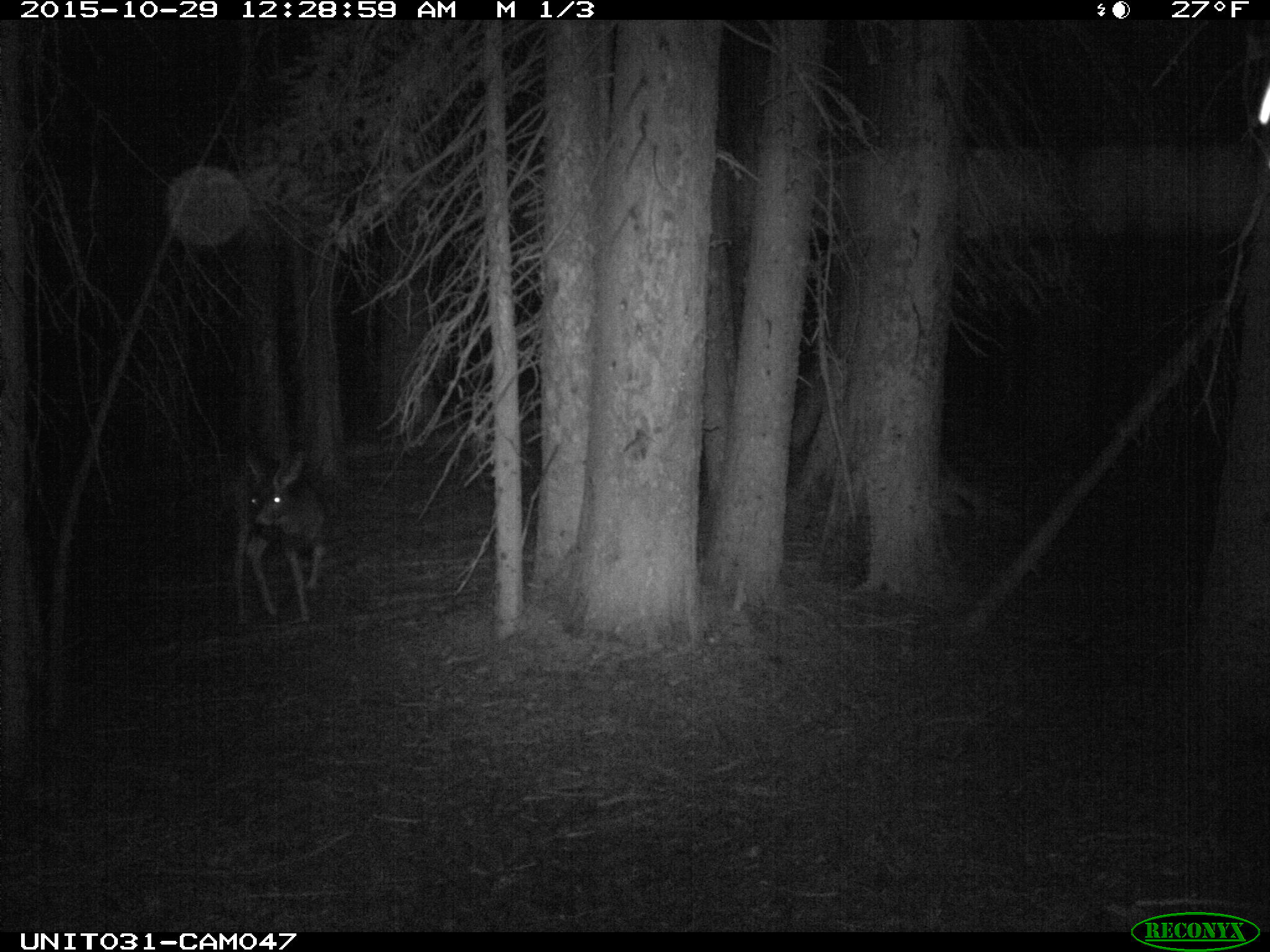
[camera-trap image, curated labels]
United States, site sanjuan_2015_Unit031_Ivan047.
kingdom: Animalia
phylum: Chordata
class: Mammalia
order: Artiodactyla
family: Cervidae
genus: Odocoileus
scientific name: Odocoileus hemionus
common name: mule deer